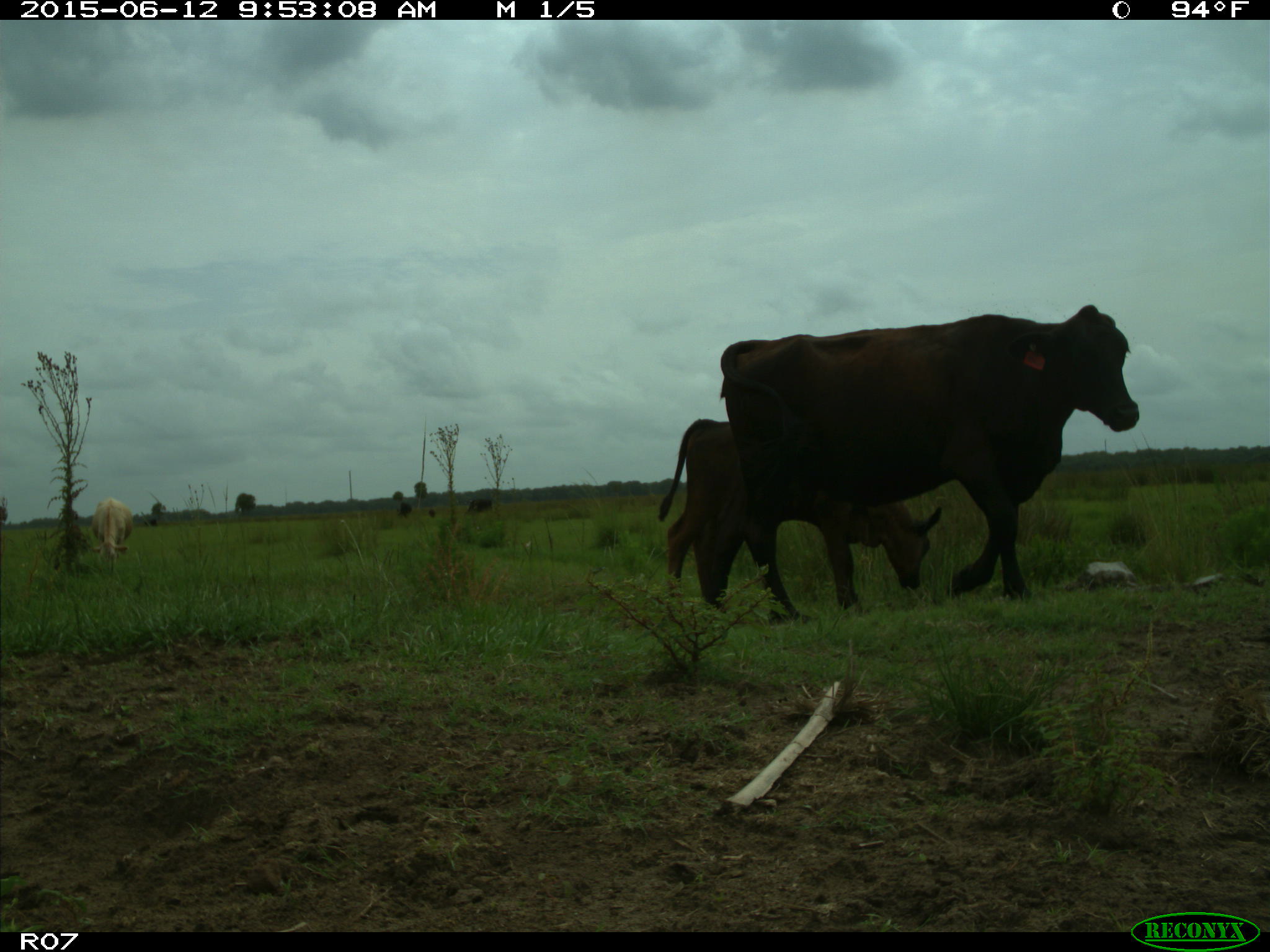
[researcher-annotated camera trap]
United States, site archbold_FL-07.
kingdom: Animalia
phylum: Chordata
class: Mammalia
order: Artiodactyla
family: Bovidae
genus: Bos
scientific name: Bos taurus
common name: domestic cow